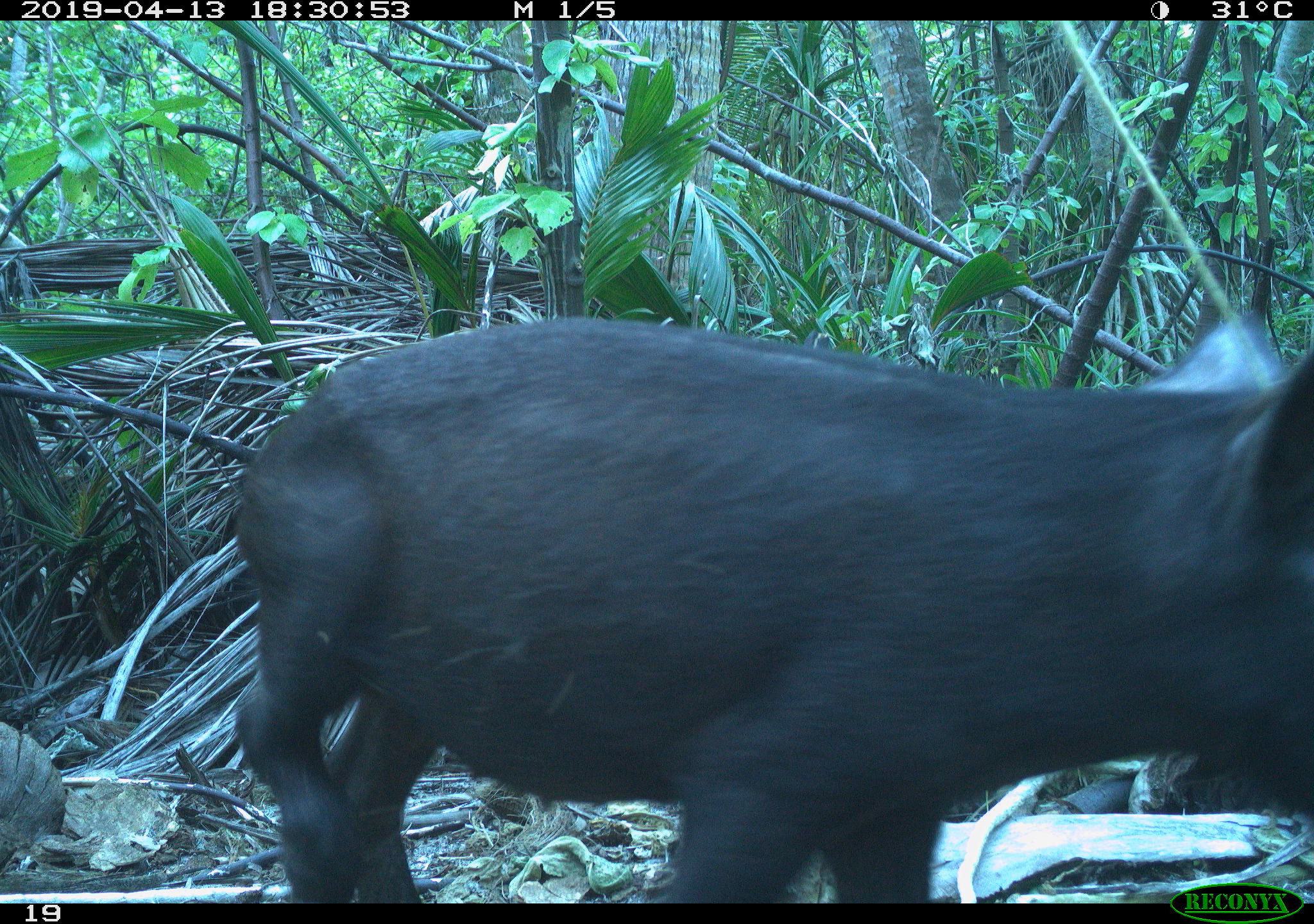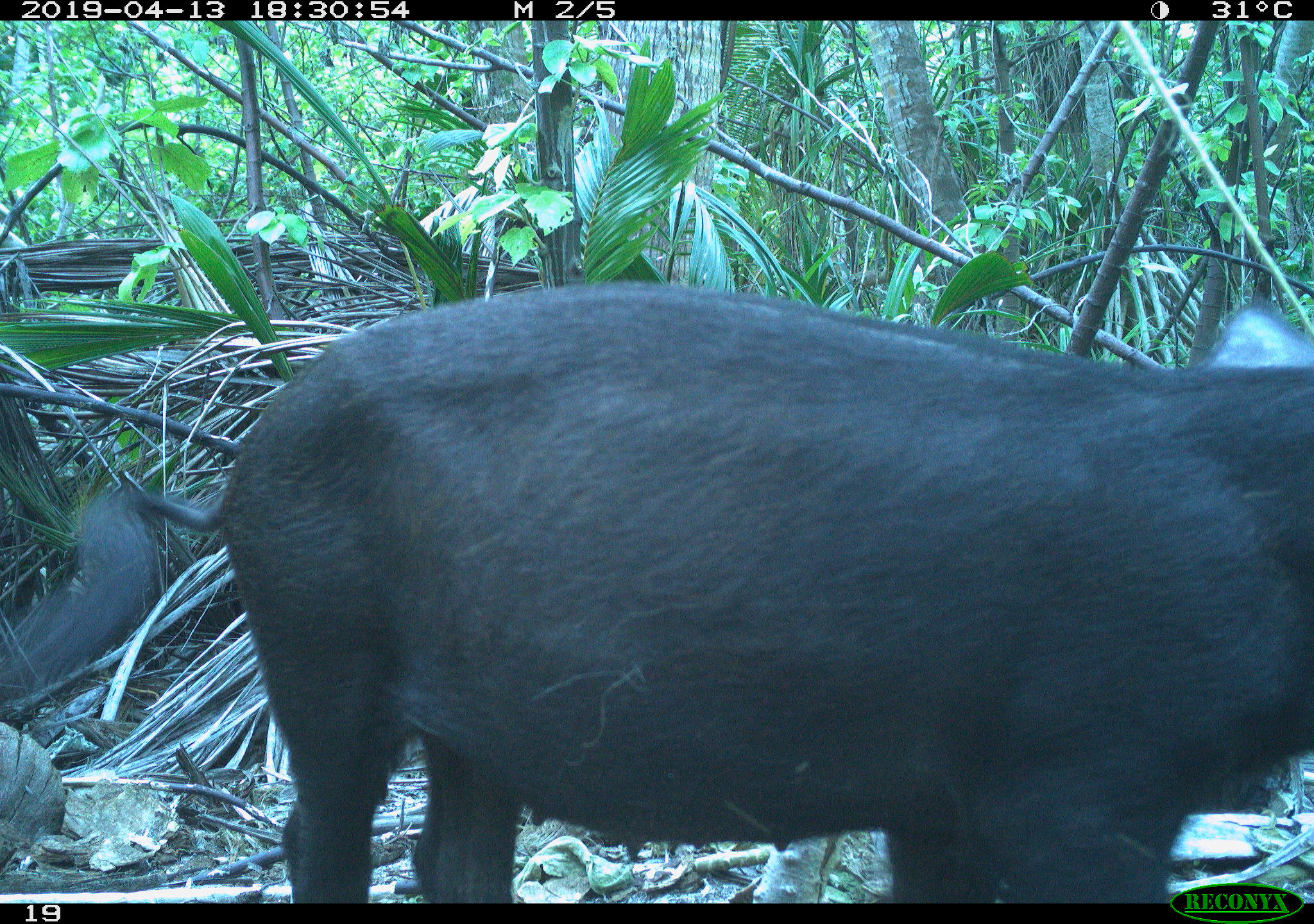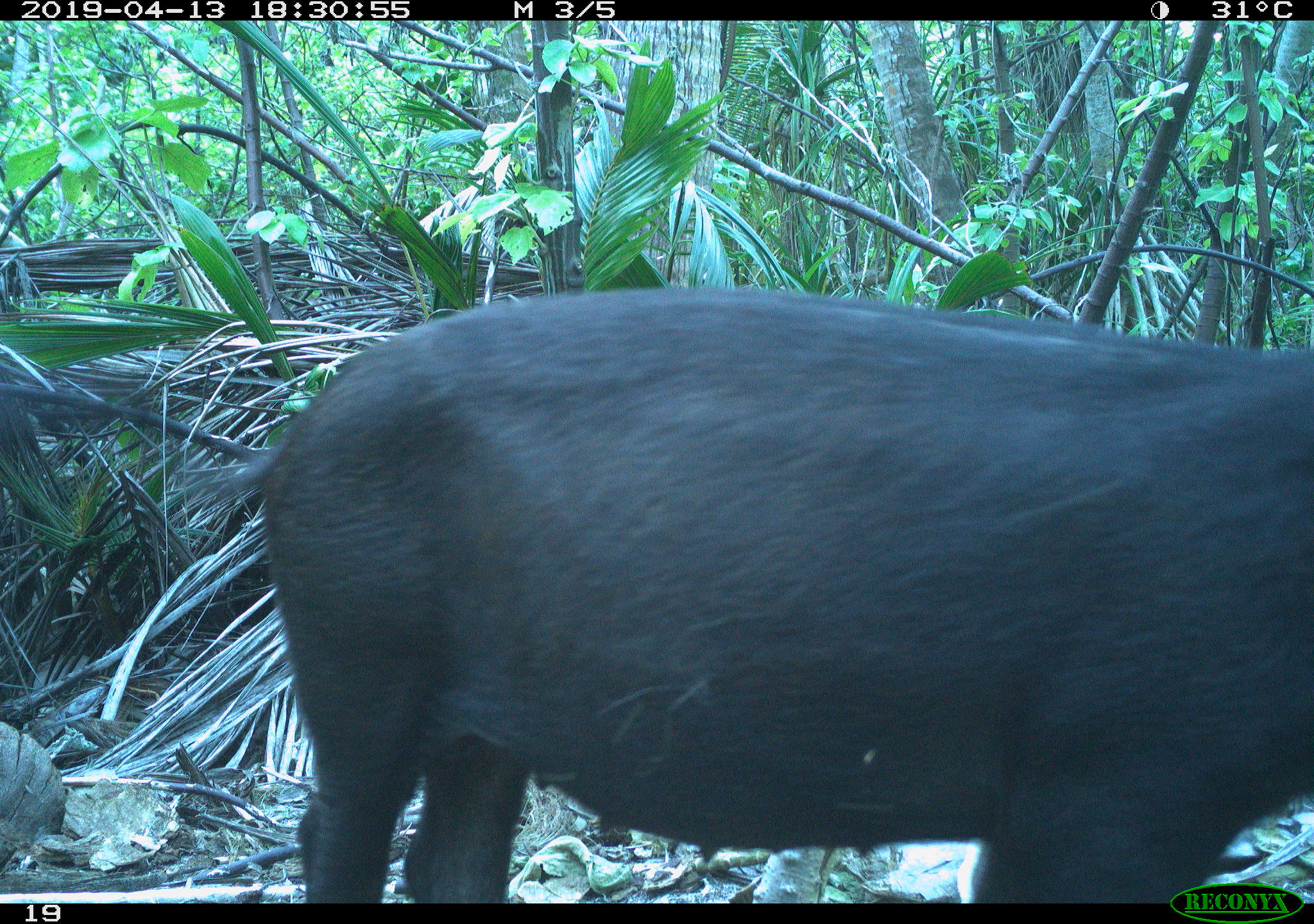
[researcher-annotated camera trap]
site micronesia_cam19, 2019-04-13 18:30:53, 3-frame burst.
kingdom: Animalia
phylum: Chordata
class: Mammalia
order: Artiodactyla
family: Suidae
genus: Sus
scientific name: Sus scrofa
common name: pig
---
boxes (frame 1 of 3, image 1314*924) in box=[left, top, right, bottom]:
pig: box=[219, 300, 1314, 902]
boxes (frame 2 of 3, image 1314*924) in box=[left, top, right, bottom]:
pig: box=[99, 283, 1314, 898]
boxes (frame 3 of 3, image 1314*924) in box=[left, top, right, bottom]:
pig: box=[240, 284, 1311, 903]